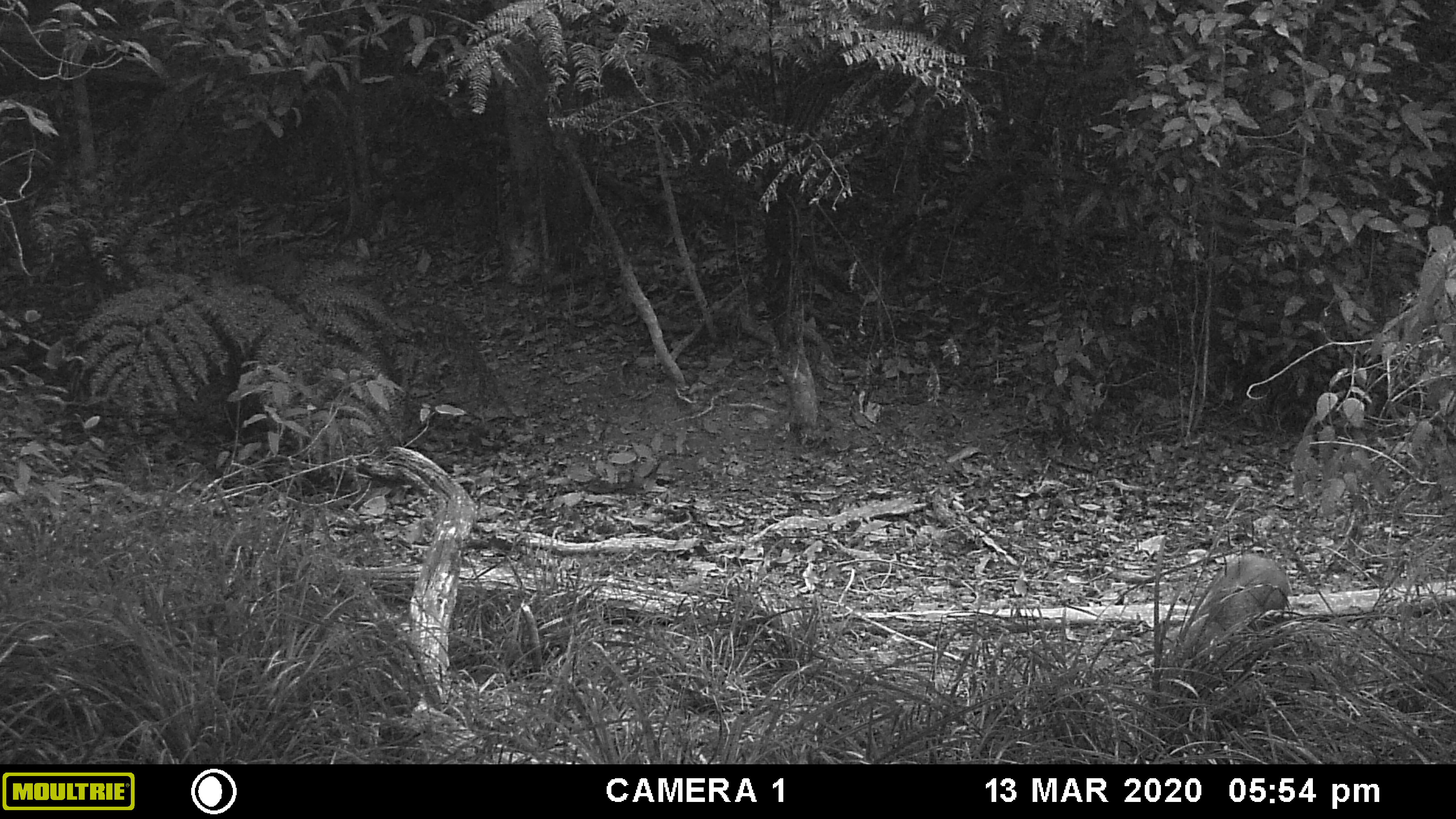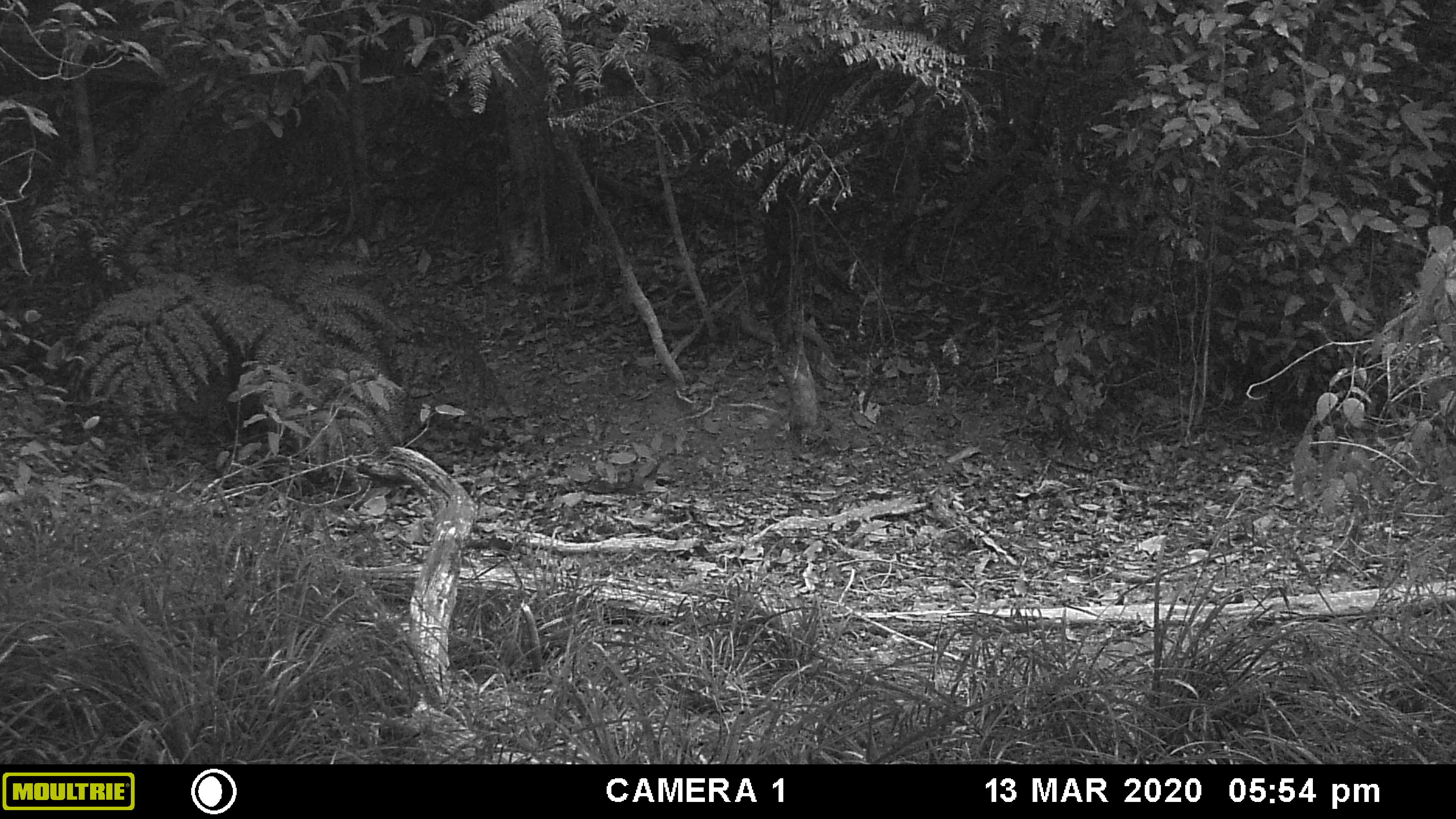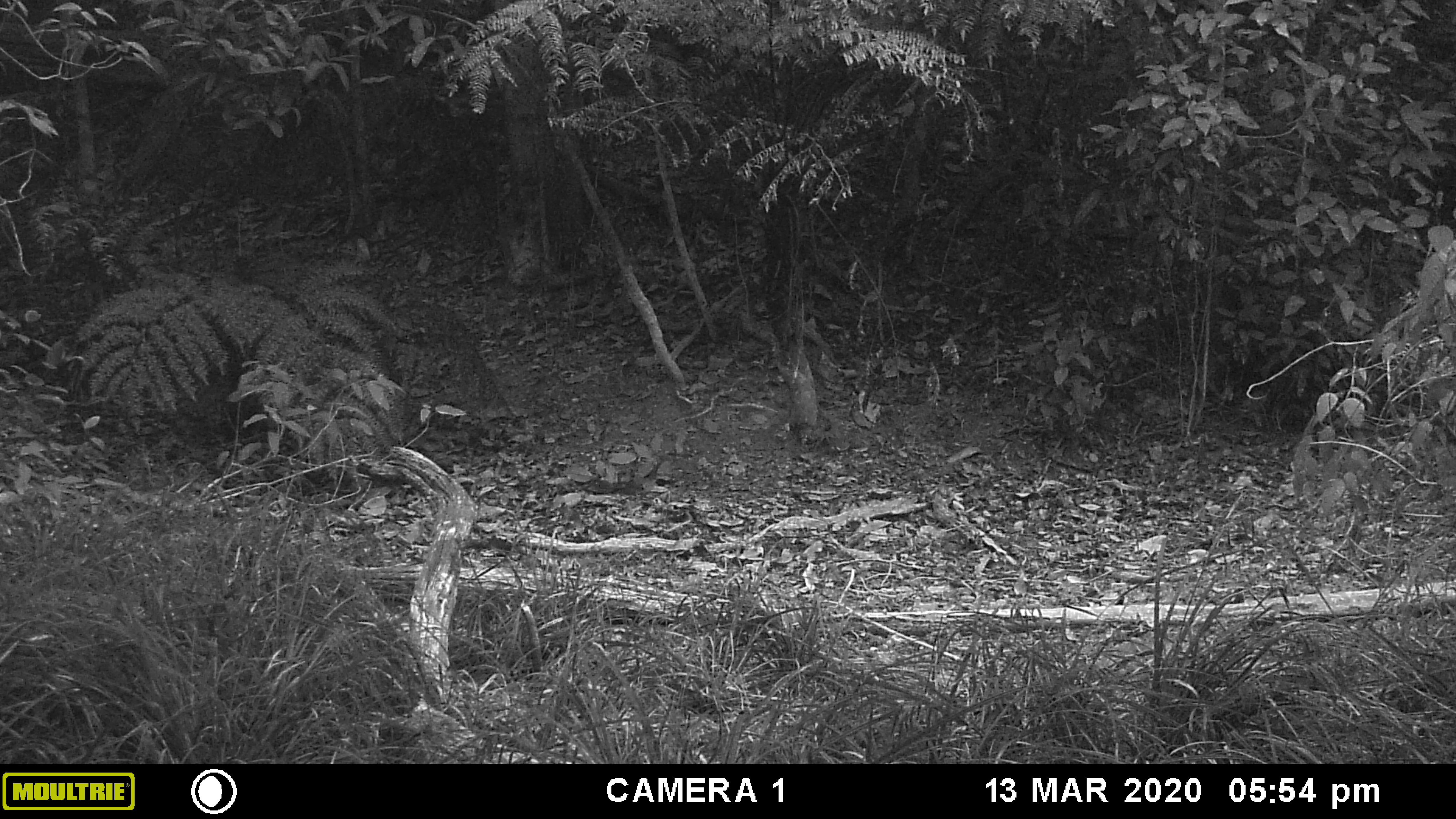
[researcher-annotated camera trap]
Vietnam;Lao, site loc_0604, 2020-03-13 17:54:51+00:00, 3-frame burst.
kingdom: Animalia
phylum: Chordata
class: Mammalia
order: Artiodactyla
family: Suidae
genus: Sus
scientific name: Sus scrofa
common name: eurasian wild pig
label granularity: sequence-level